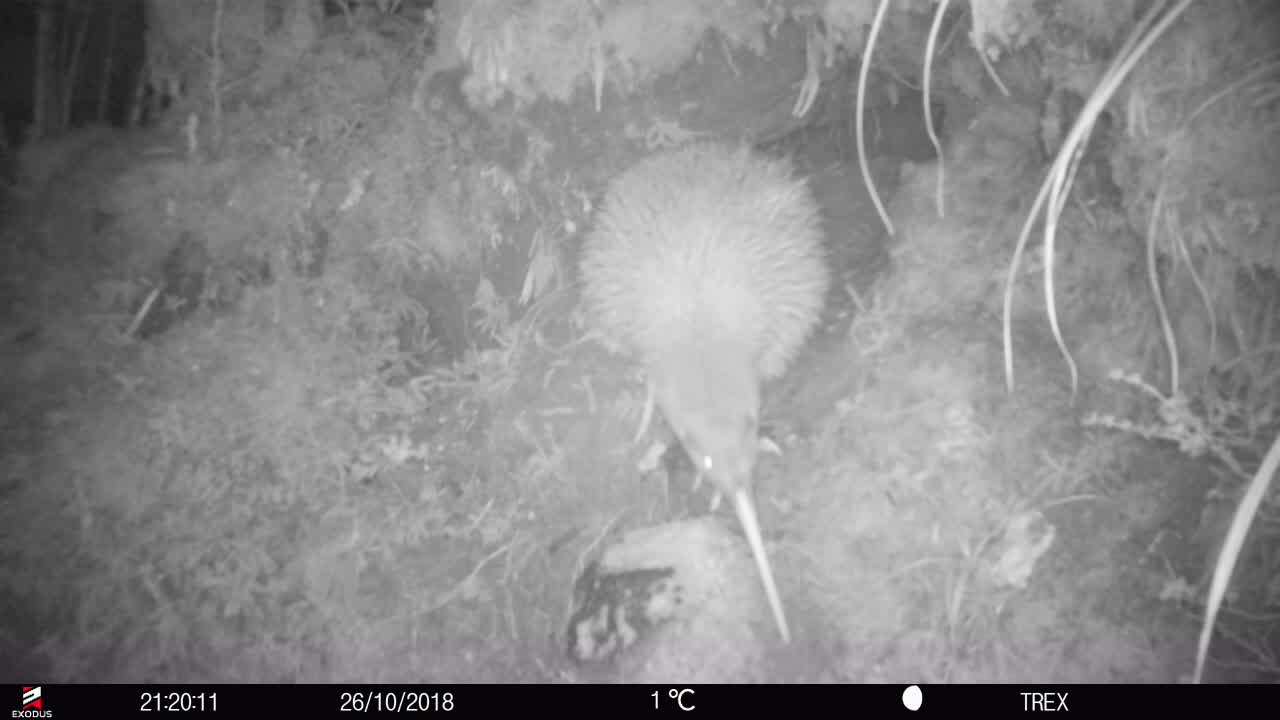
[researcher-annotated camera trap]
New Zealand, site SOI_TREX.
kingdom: Animalia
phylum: Chordata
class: Aves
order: Apterygiformes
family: Apterygidae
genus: Apteryx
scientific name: Apteryx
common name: kiwi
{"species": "kiwi (Apteryx)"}